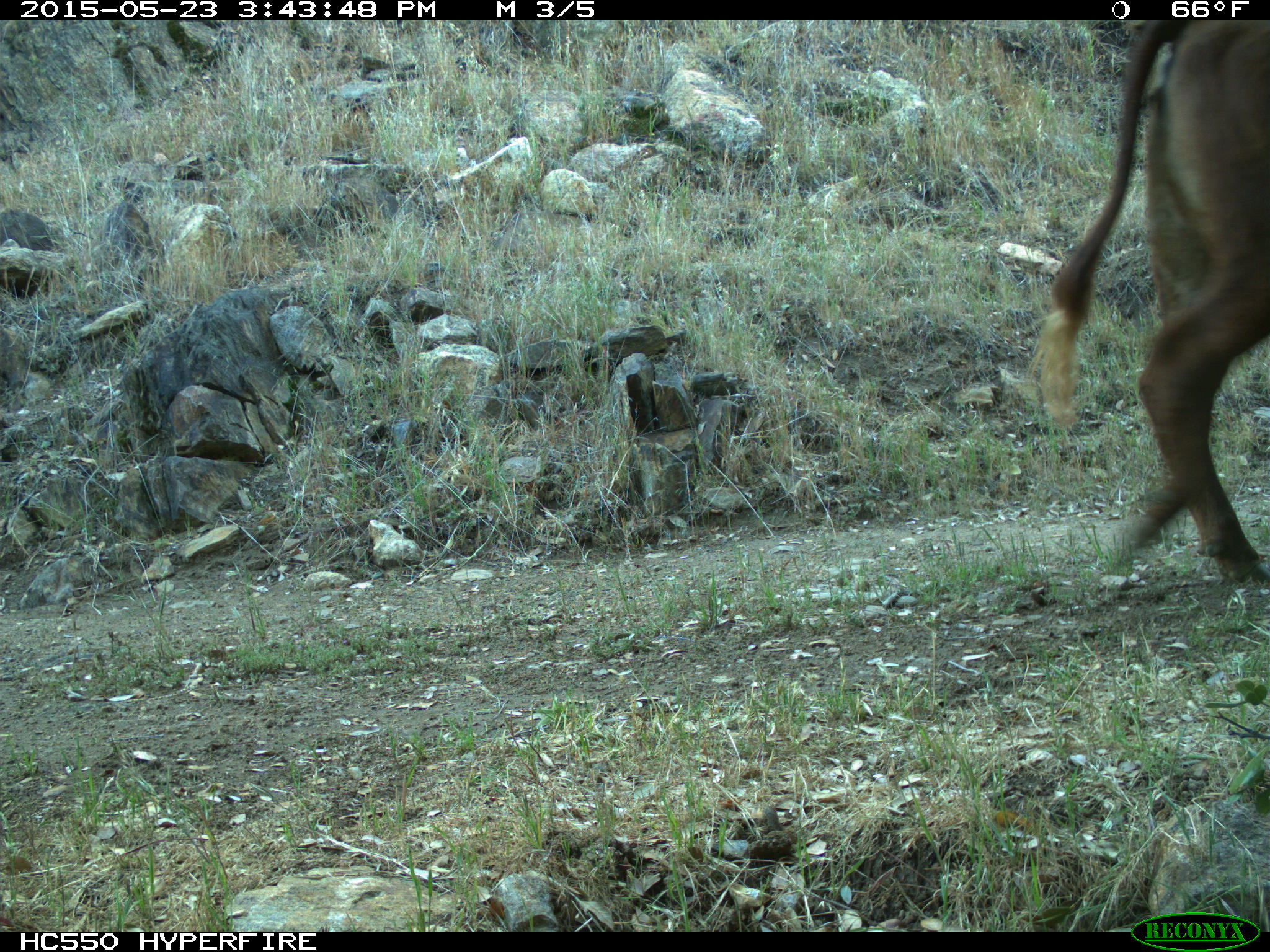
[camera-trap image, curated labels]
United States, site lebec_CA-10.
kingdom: Animalia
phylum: Chordata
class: Mammalia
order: Artiodactyla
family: Bovidae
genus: Bos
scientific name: Bos taurus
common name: domestic cow